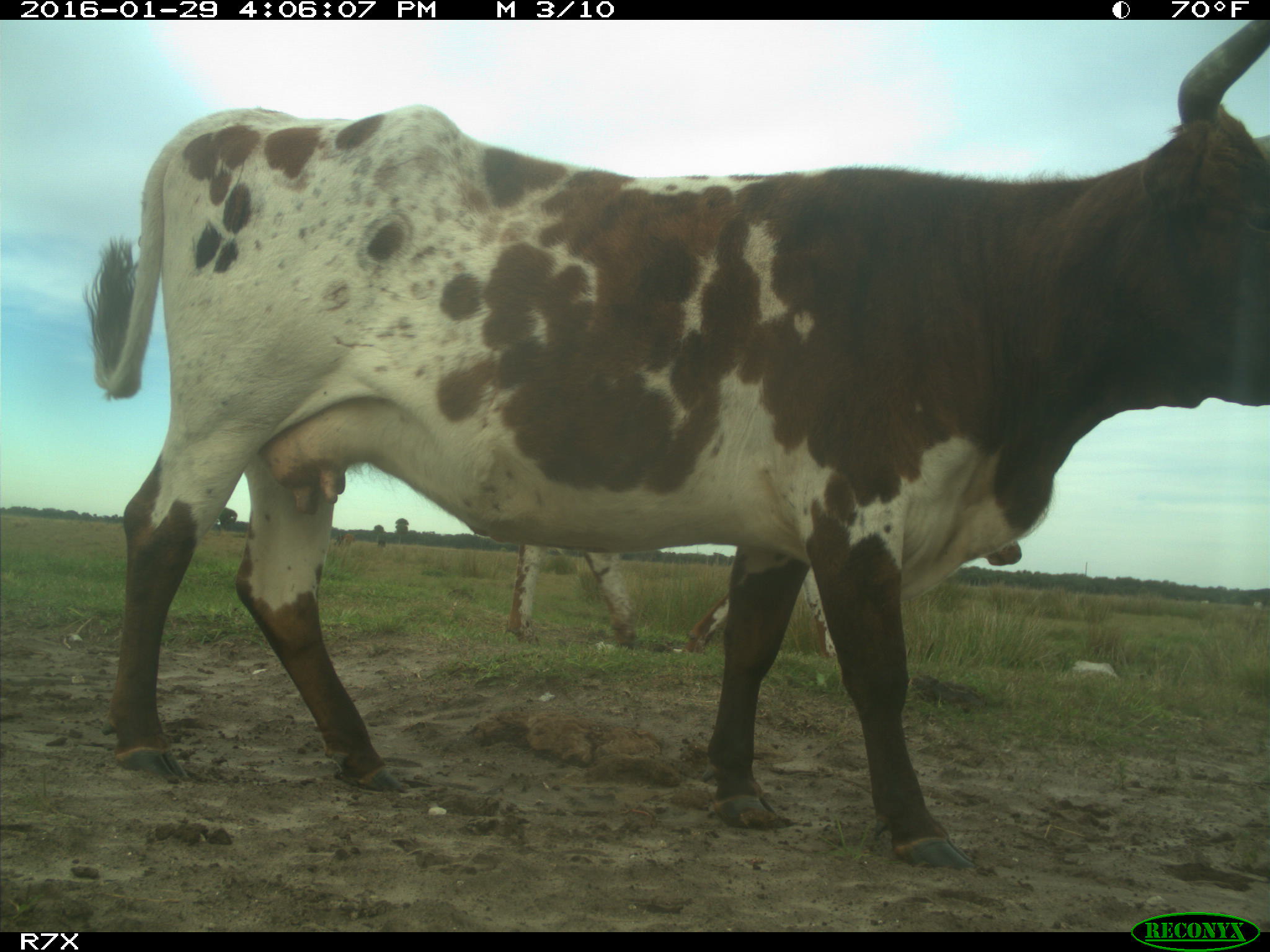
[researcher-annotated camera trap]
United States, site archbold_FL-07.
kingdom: Animalia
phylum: Chordata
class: Mammalia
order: Artiodactyla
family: Bovidae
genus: Bos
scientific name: Bos taurus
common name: domestic cow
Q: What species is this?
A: Bos taurus (domestic cow).